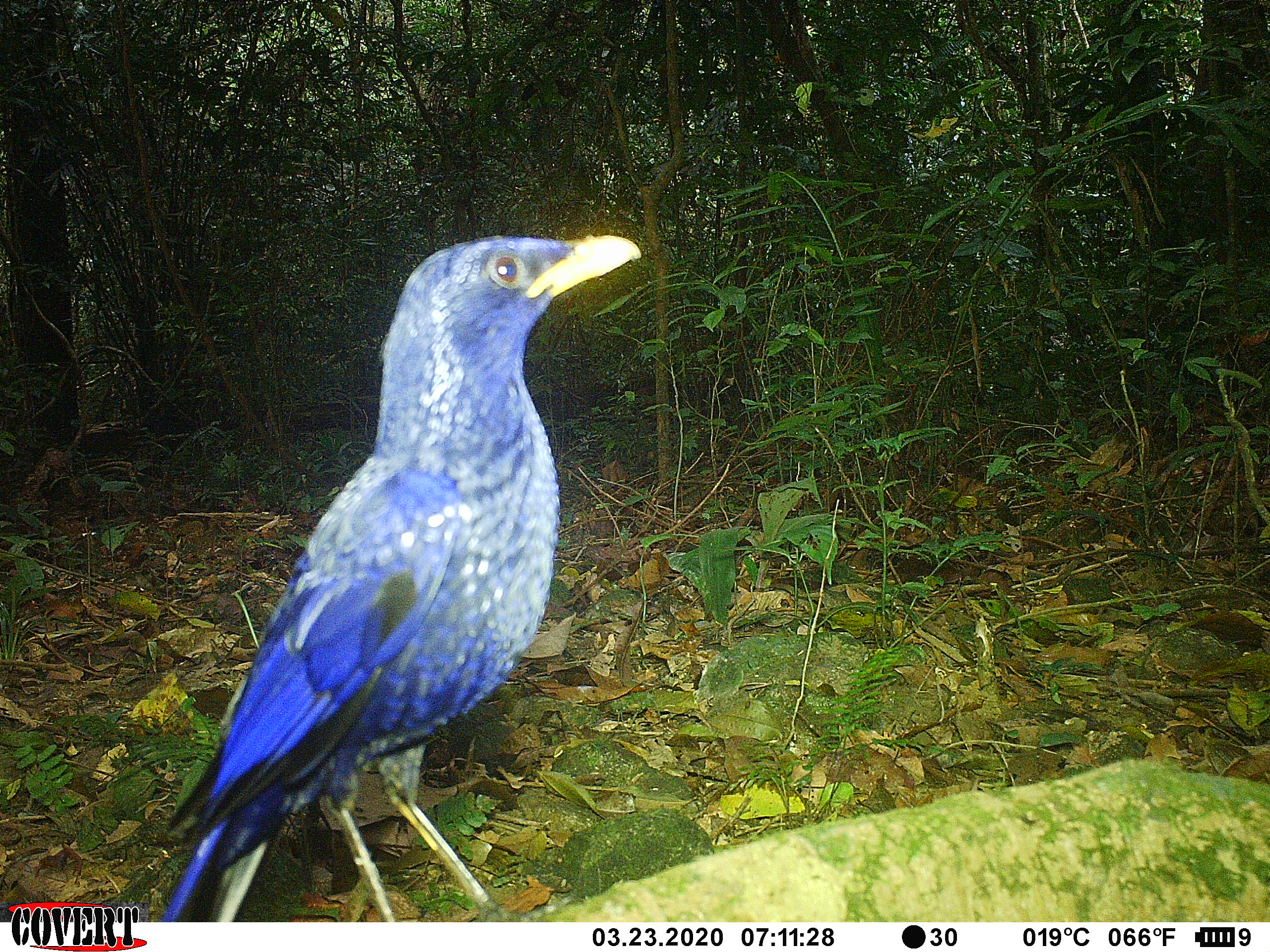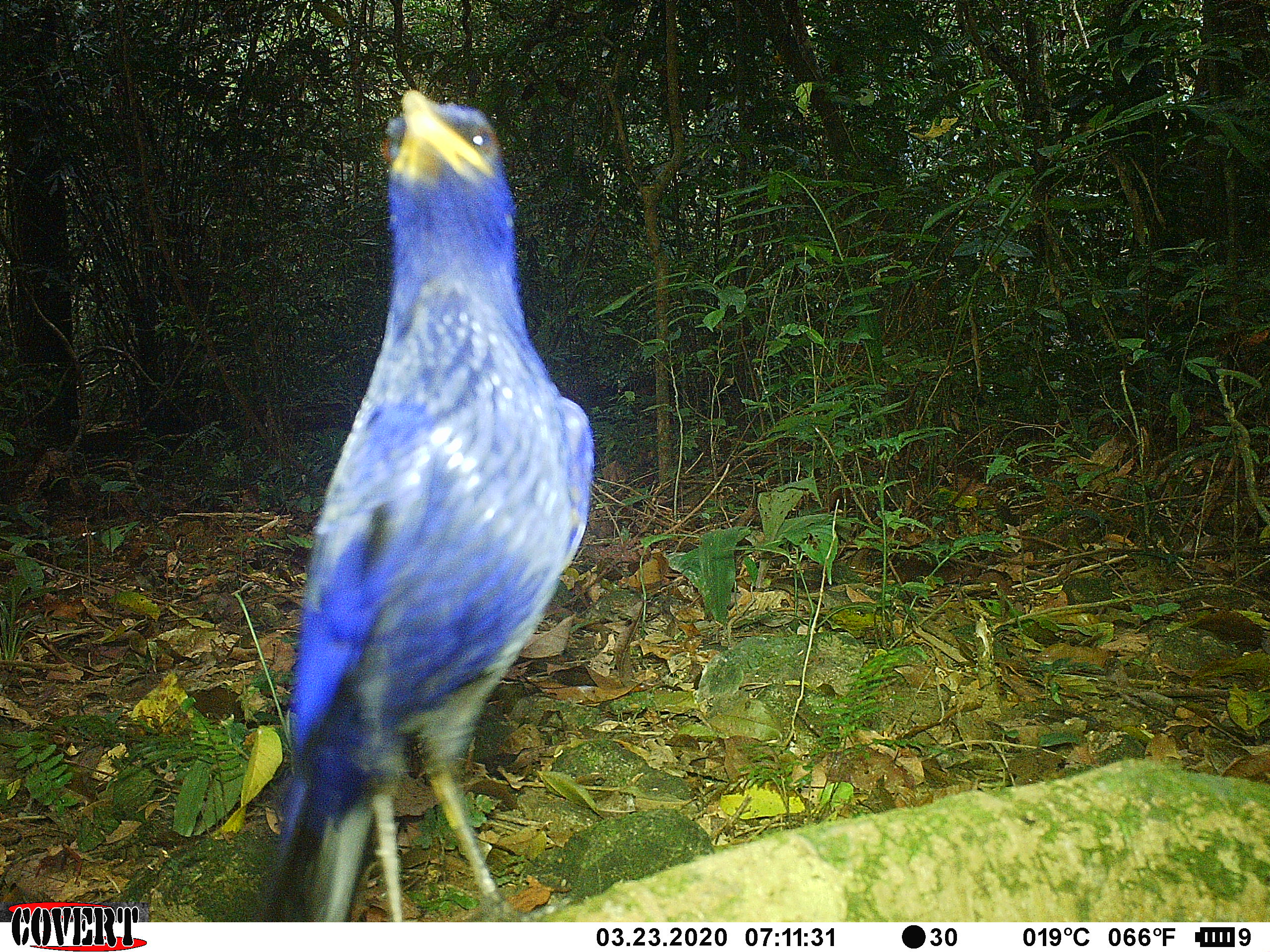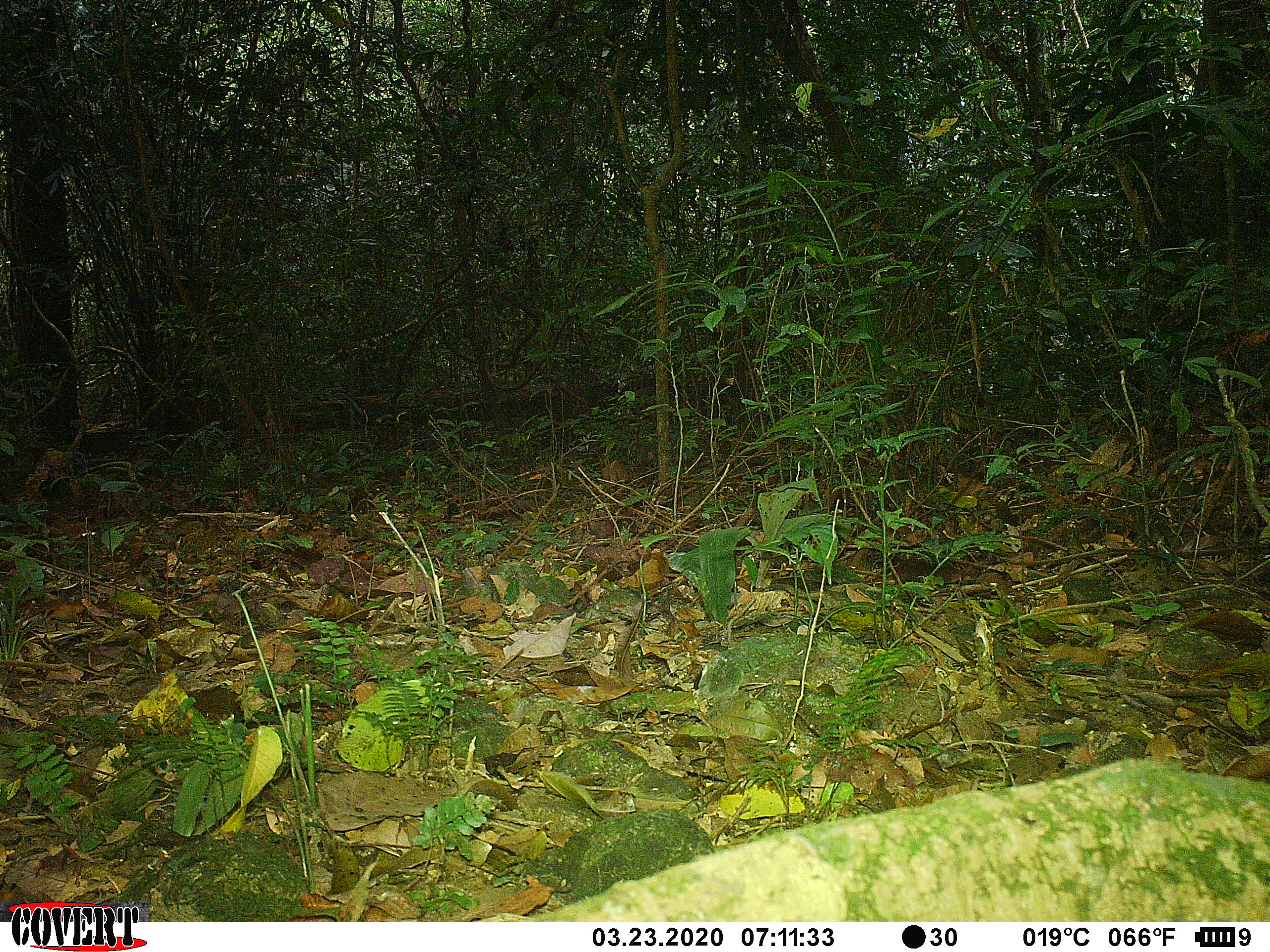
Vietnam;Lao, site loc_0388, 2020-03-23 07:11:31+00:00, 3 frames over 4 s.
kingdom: Animalia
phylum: Chordata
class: Aves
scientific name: Aves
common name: bird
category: unidentified bird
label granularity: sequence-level